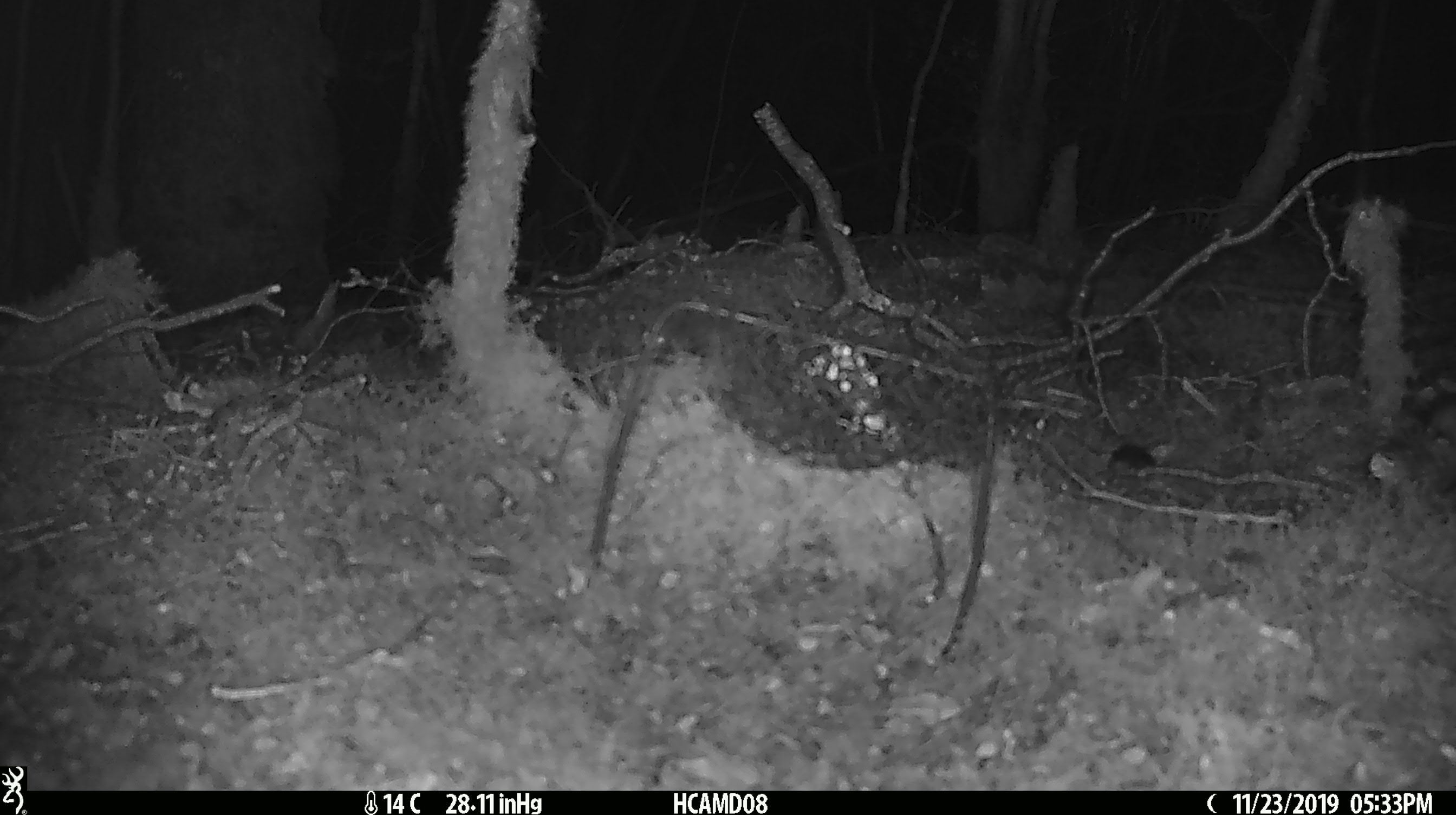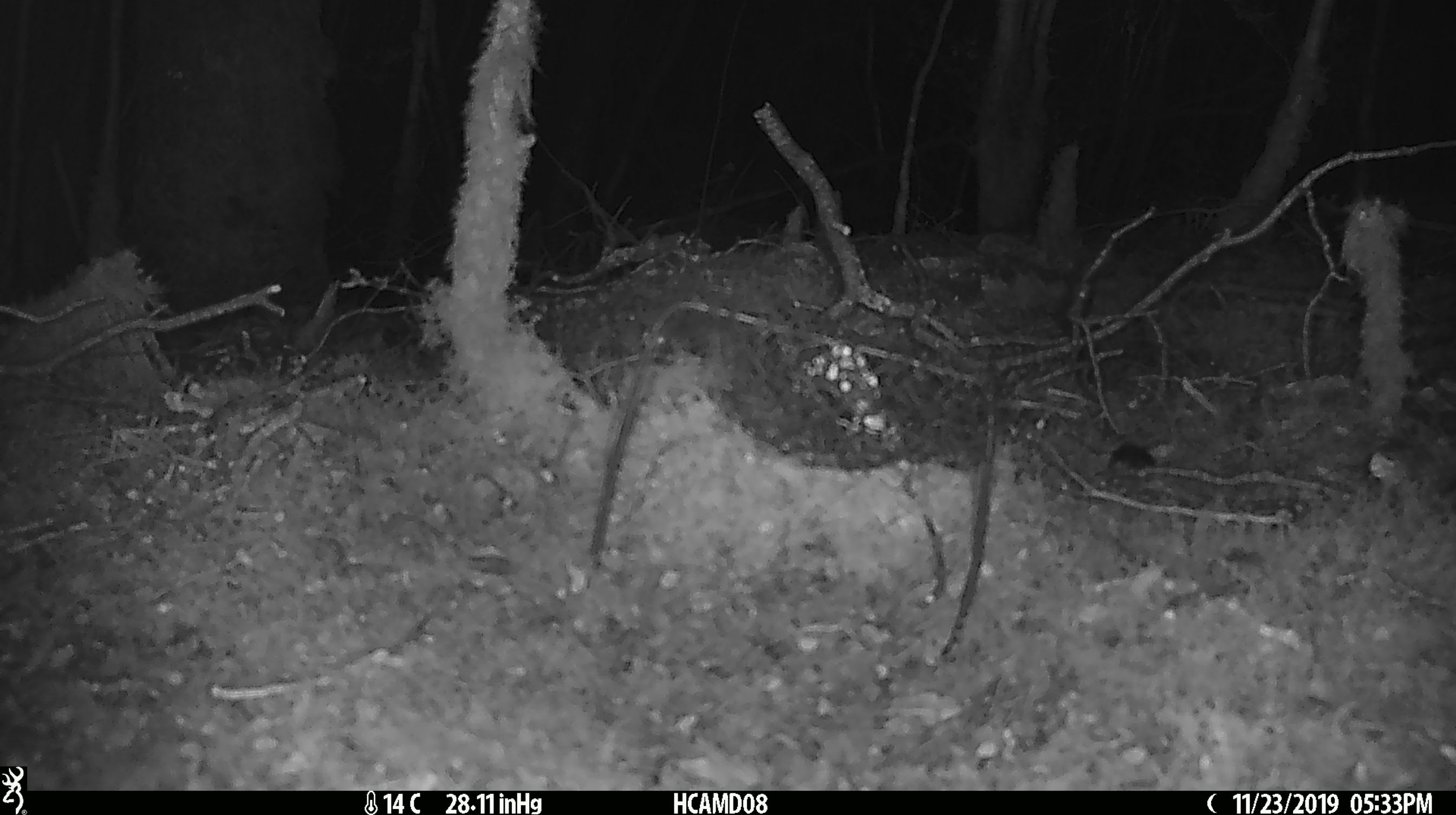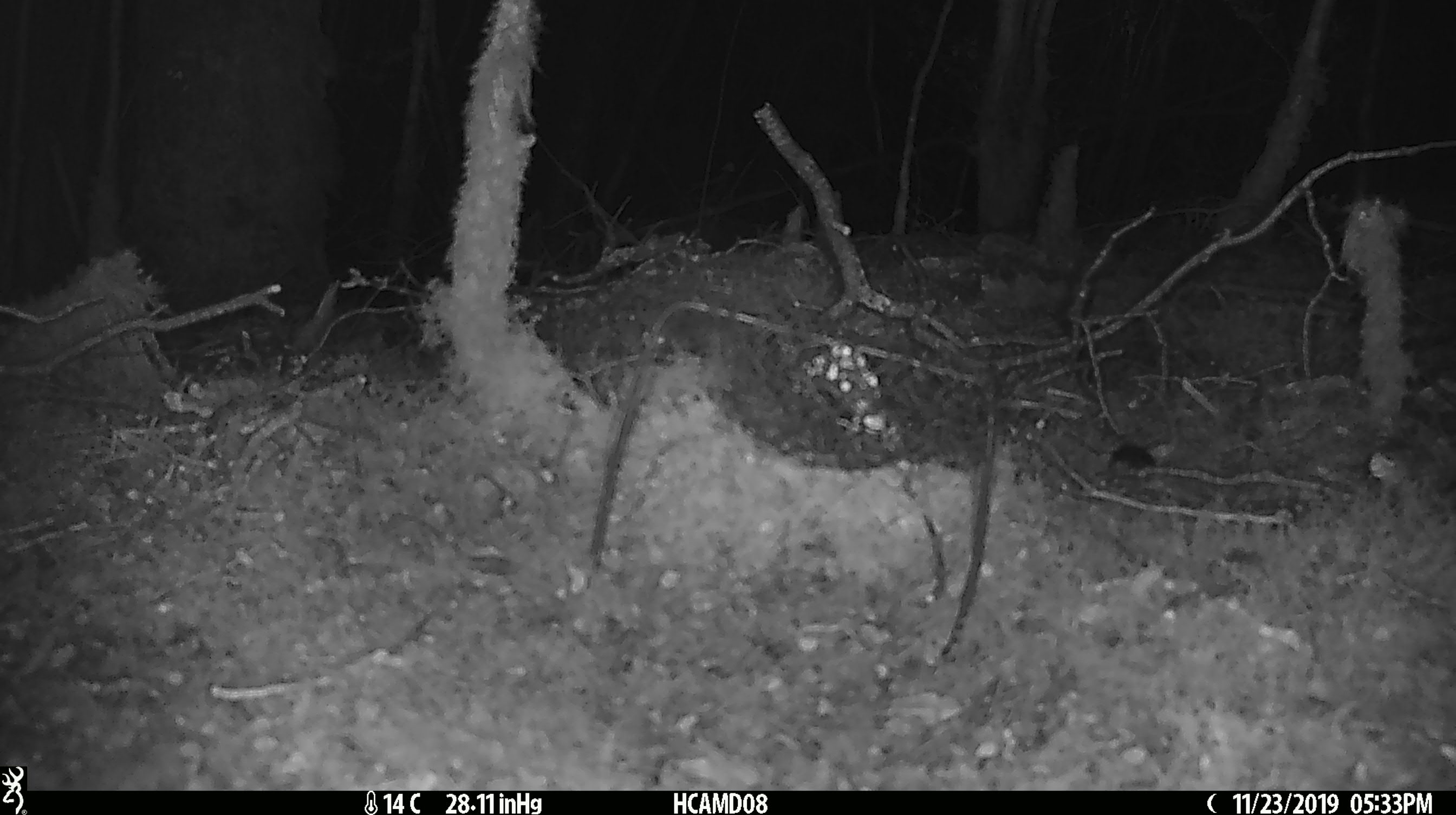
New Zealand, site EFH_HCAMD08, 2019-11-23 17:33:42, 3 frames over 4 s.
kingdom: Animalia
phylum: Chordata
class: Mammalia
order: Rodentia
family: Muridae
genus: Mus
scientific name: Mus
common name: mouse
Mouse (Mus).